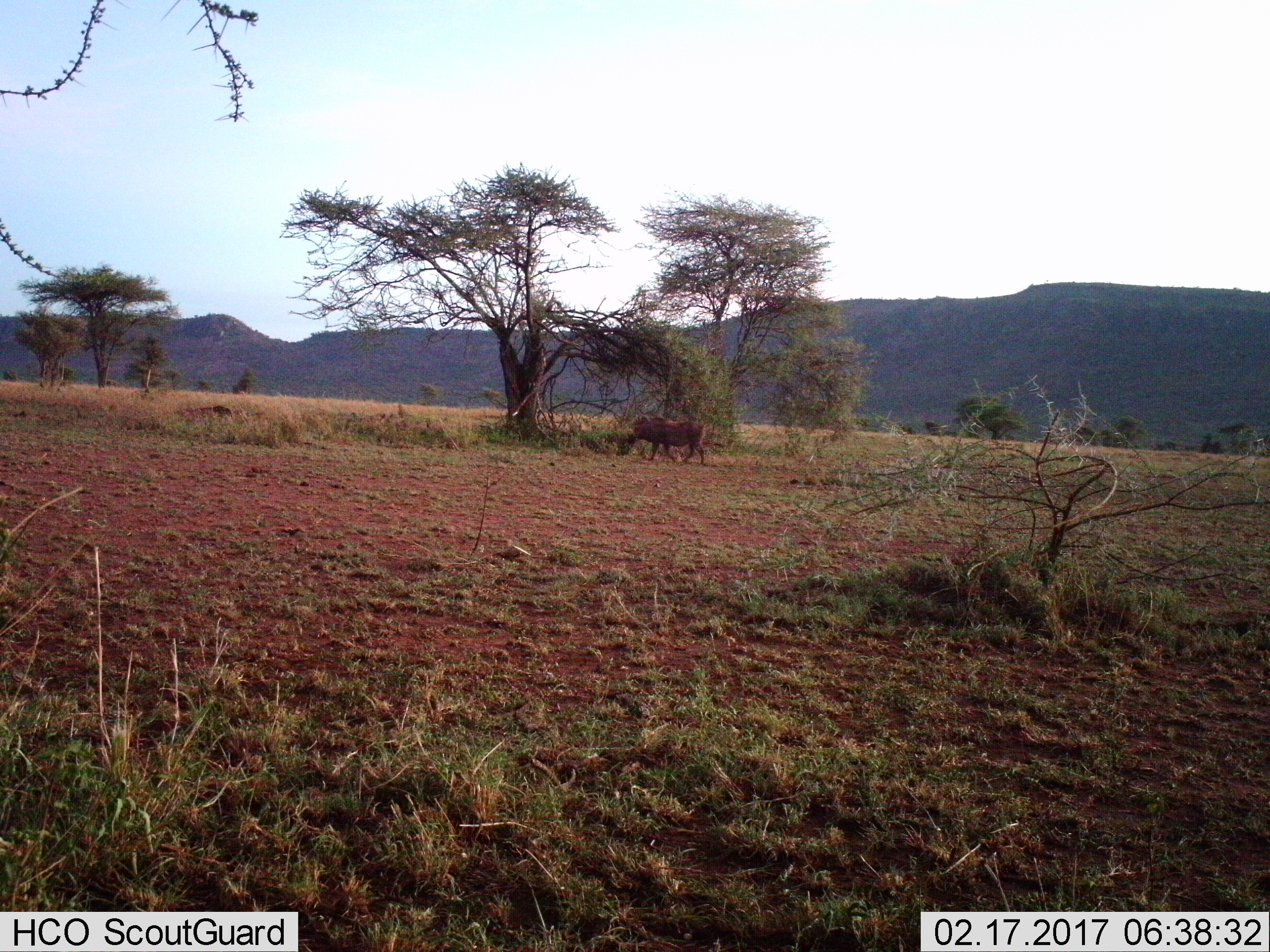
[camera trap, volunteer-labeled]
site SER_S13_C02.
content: unidentified animal